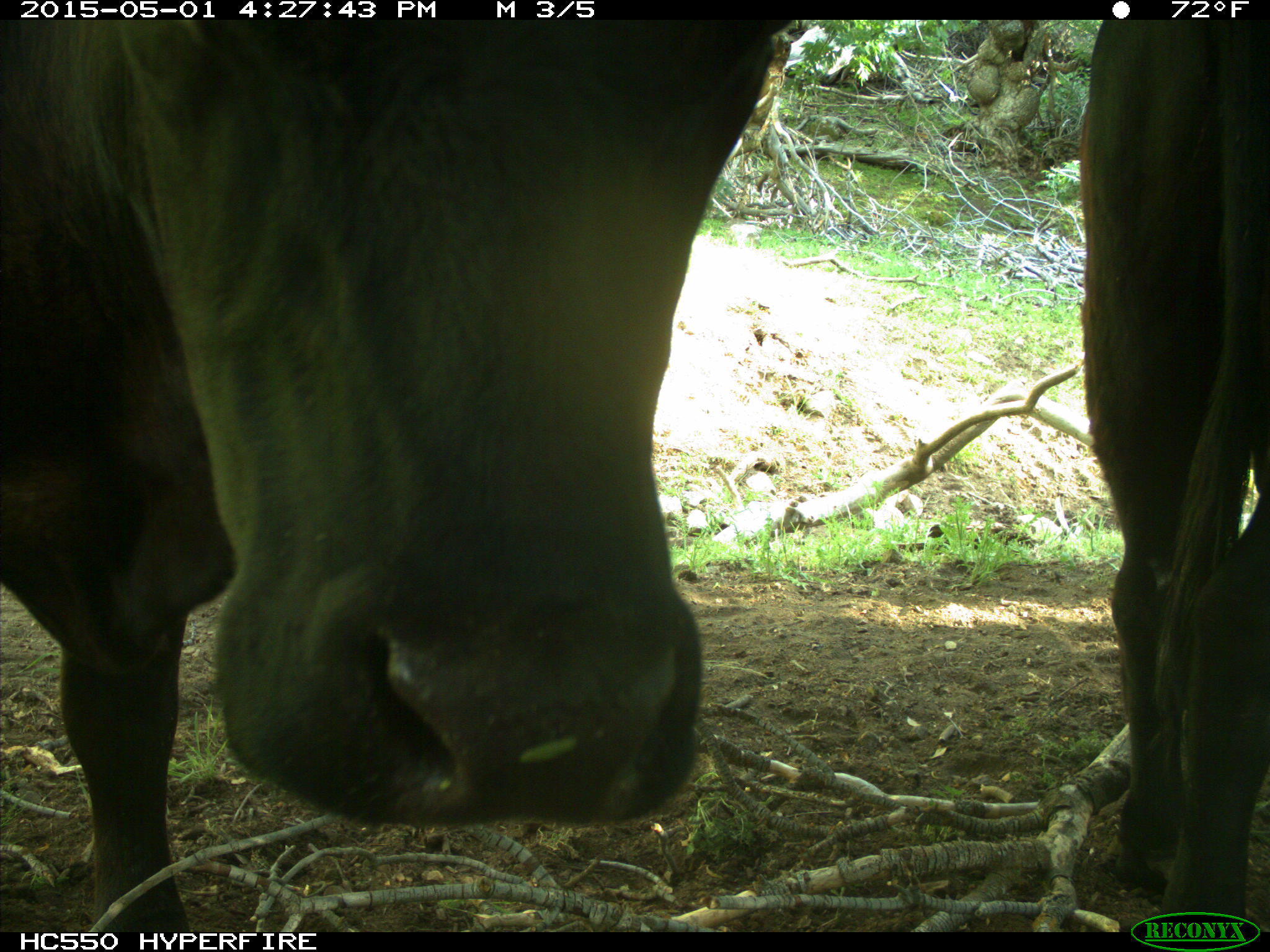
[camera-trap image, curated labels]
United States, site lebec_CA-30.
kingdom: Animalia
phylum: Chordata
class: Mammalia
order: Artiodactyla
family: Bovidae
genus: Bos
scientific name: Bos taurus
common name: domestic cow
Bos taurus (domestic cow).